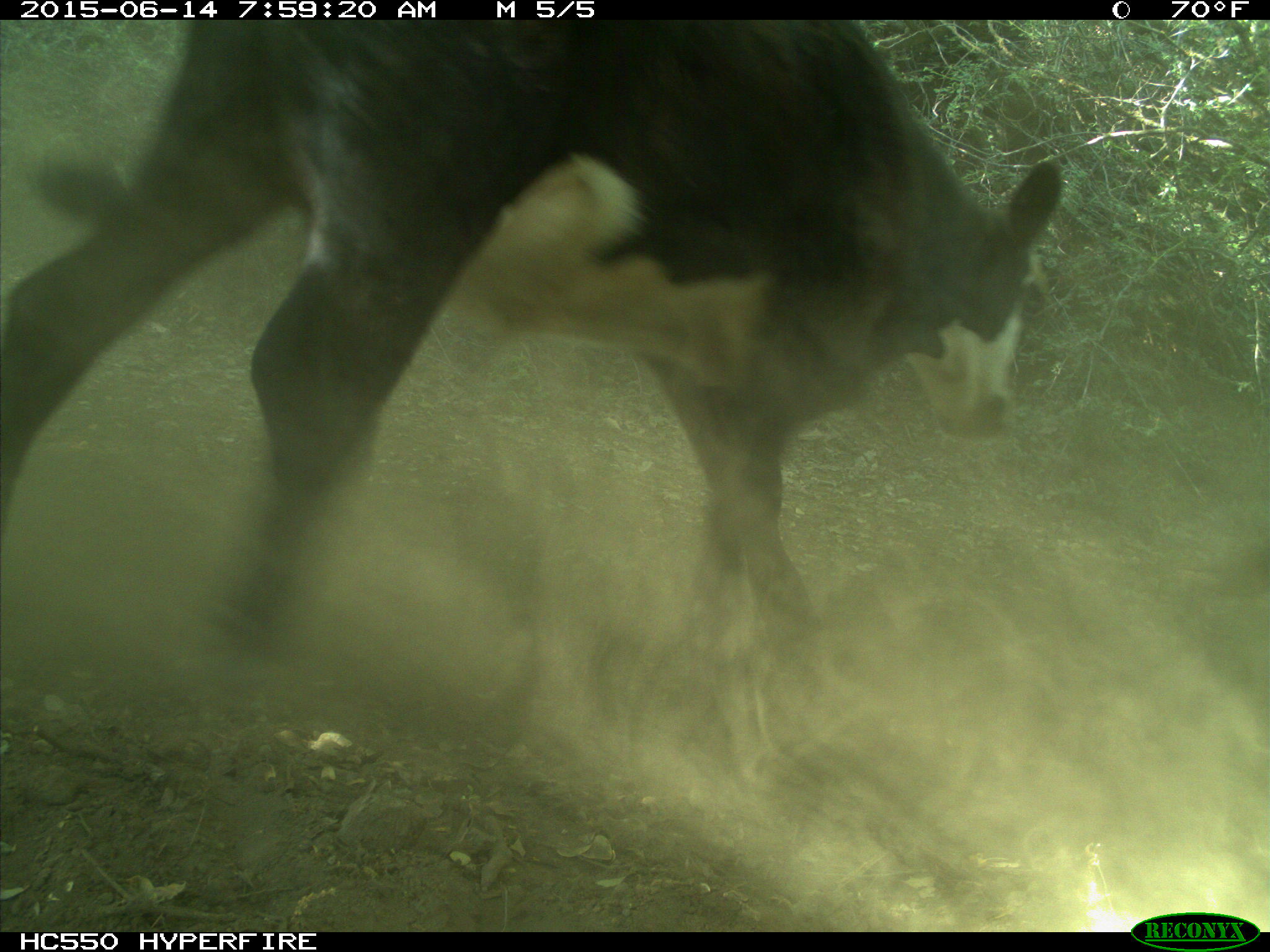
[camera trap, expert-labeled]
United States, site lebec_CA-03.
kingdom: Animalia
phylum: Chordata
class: Mammalia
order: Artiodactyla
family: Bovidae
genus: Bos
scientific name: Bos taurus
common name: domestic cow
Bos taurus (domestic cow).